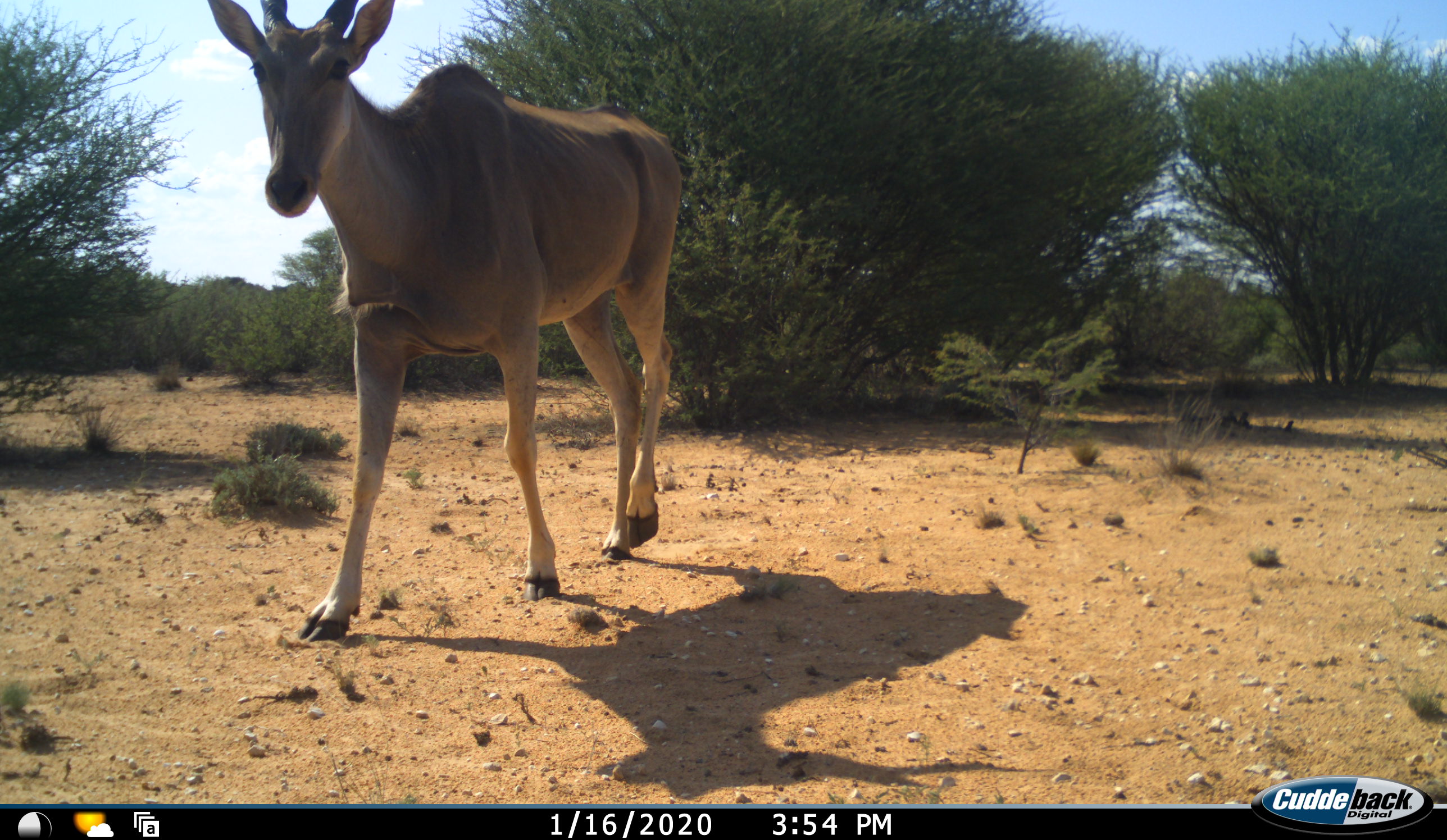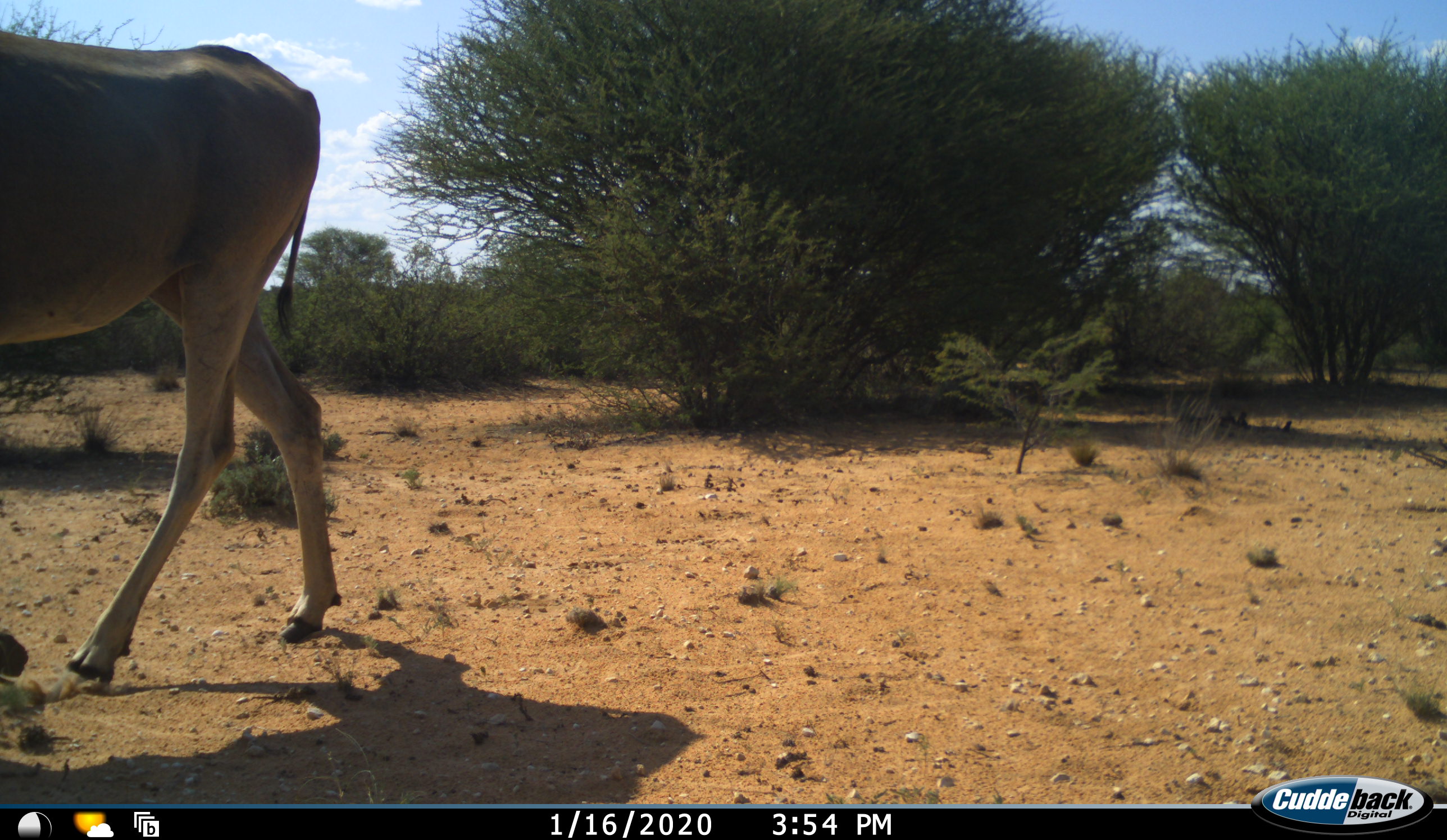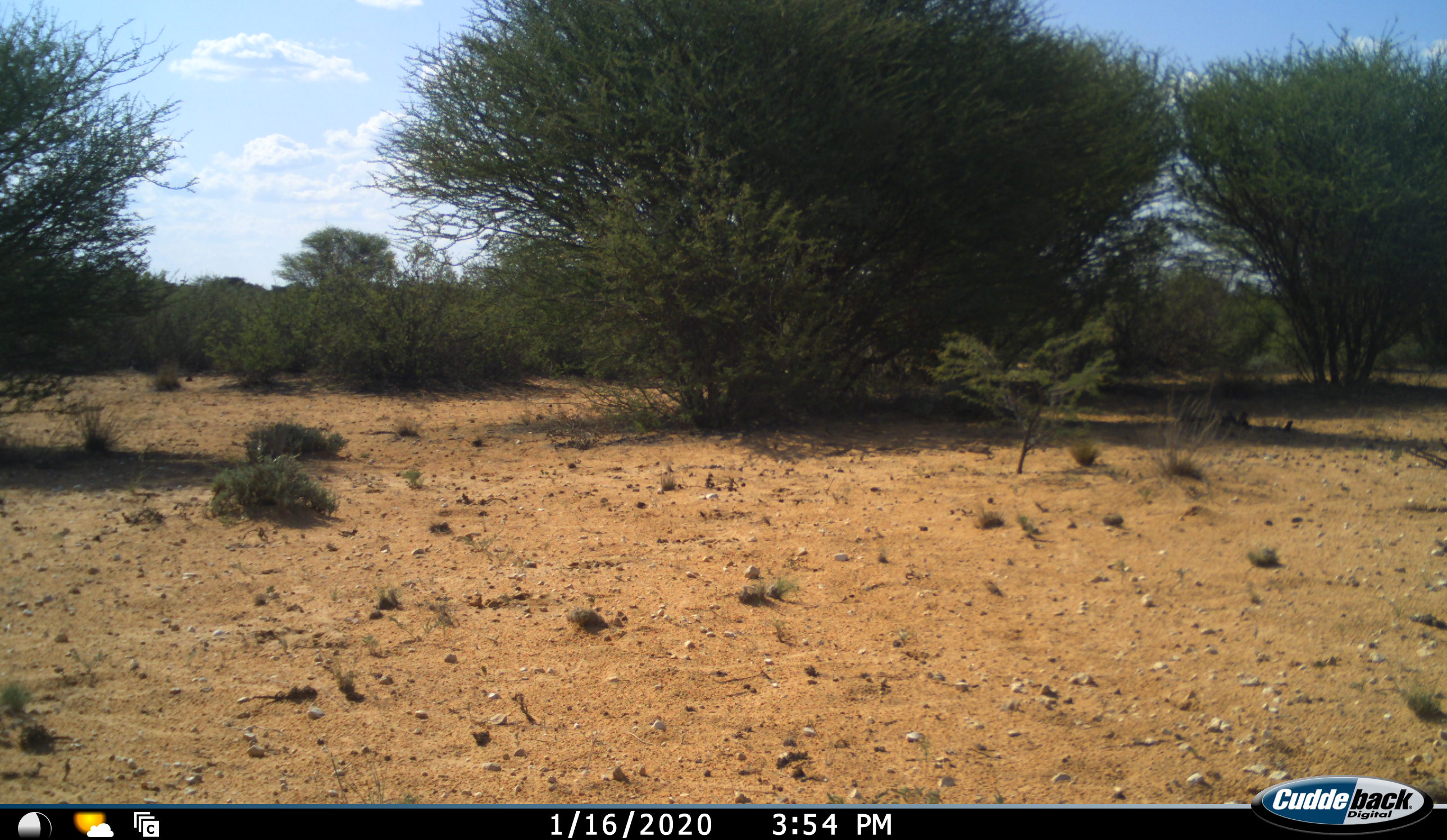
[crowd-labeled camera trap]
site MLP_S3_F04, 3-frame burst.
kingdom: Animalia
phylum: Chordata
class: Mammalia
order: Artiodactyla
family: Bovidae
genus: Tragelaphus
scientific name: Tragelaphus oryx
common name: eland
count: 1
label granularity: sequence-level